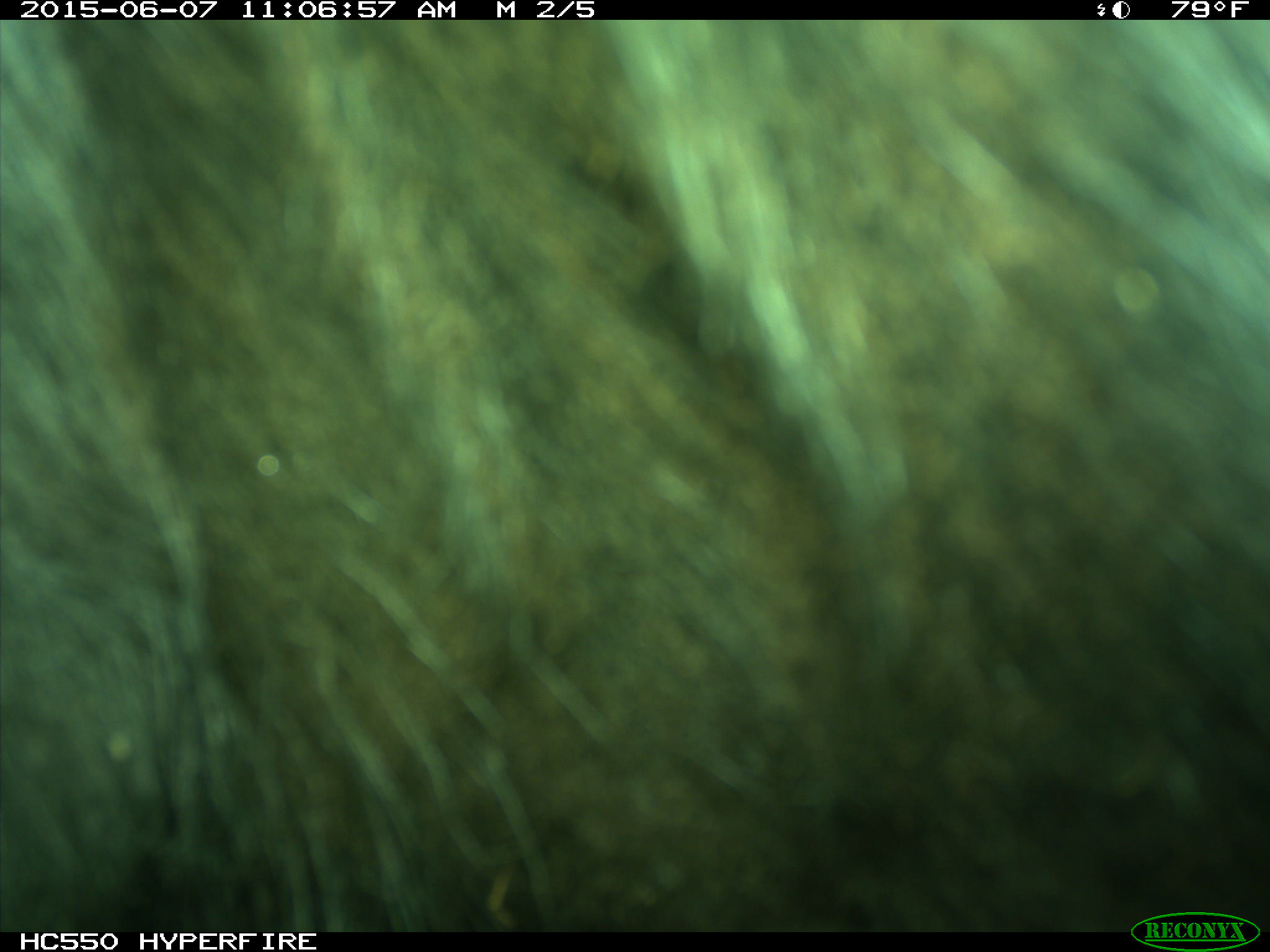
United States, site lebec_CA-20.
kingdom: Animalia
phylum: Chordata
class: Mammalia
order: Artiodactyla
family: Bovidae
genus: Bos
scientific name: Bos taurus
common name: domestic cow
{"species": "Bos taurus (domestic cow)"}